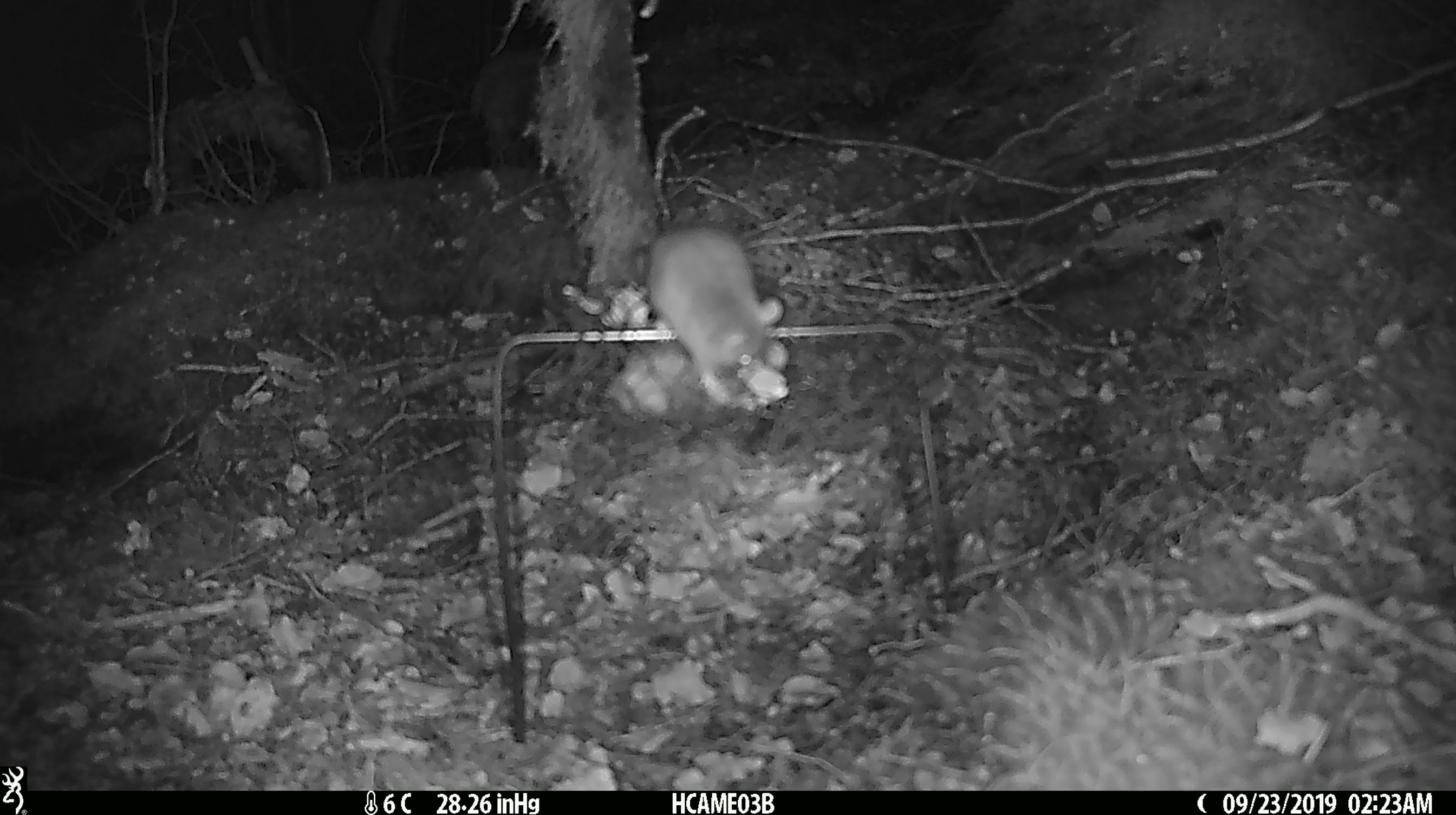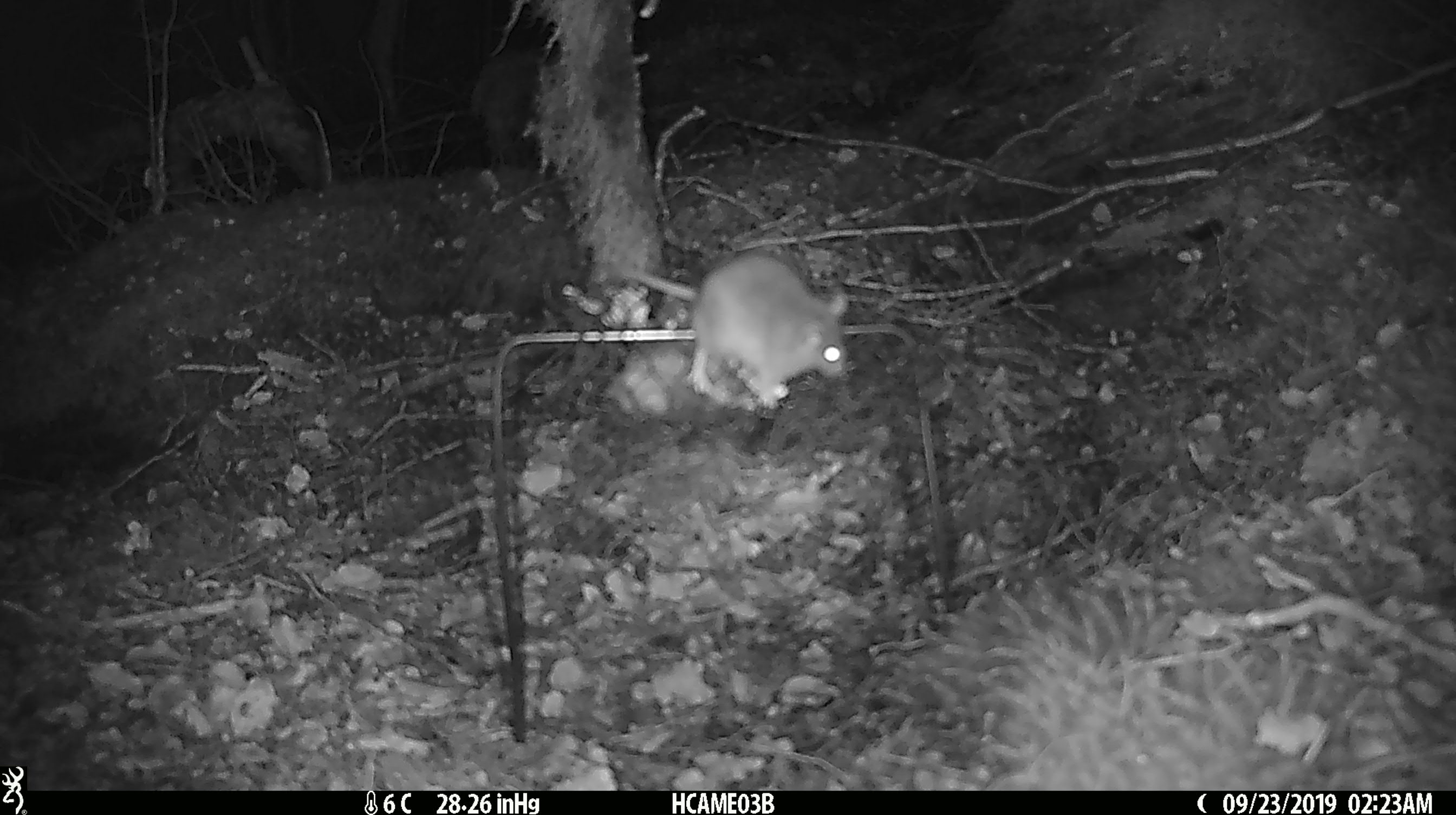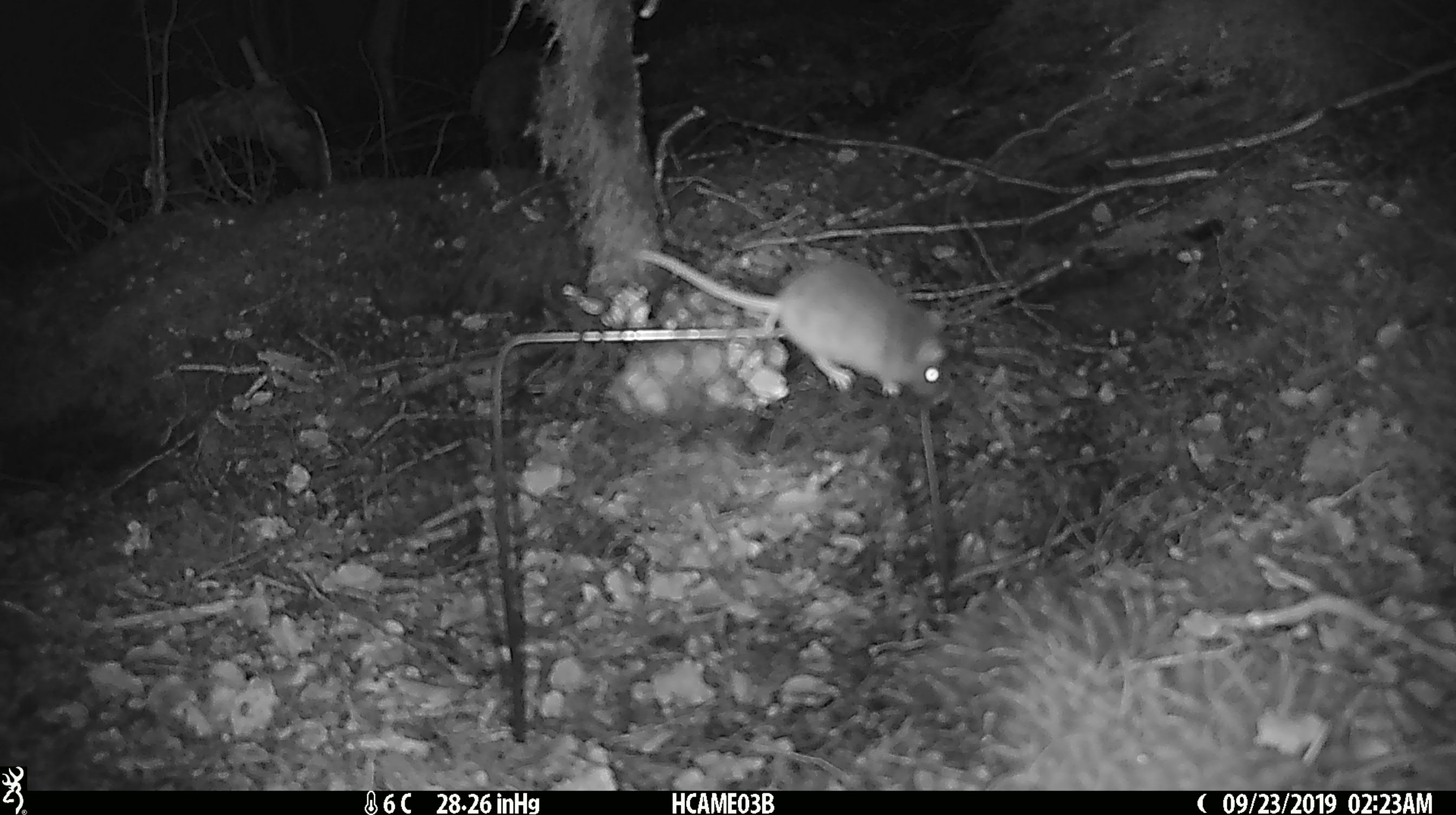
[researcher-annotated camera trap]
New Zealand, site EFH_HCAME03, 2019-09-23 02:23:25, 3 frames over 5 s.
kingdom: Animalia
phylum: Chordata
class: Mammalia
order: Rodentia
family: Muridae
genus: Mus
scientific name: Mus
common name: mouse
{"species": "mouse (Mus)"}